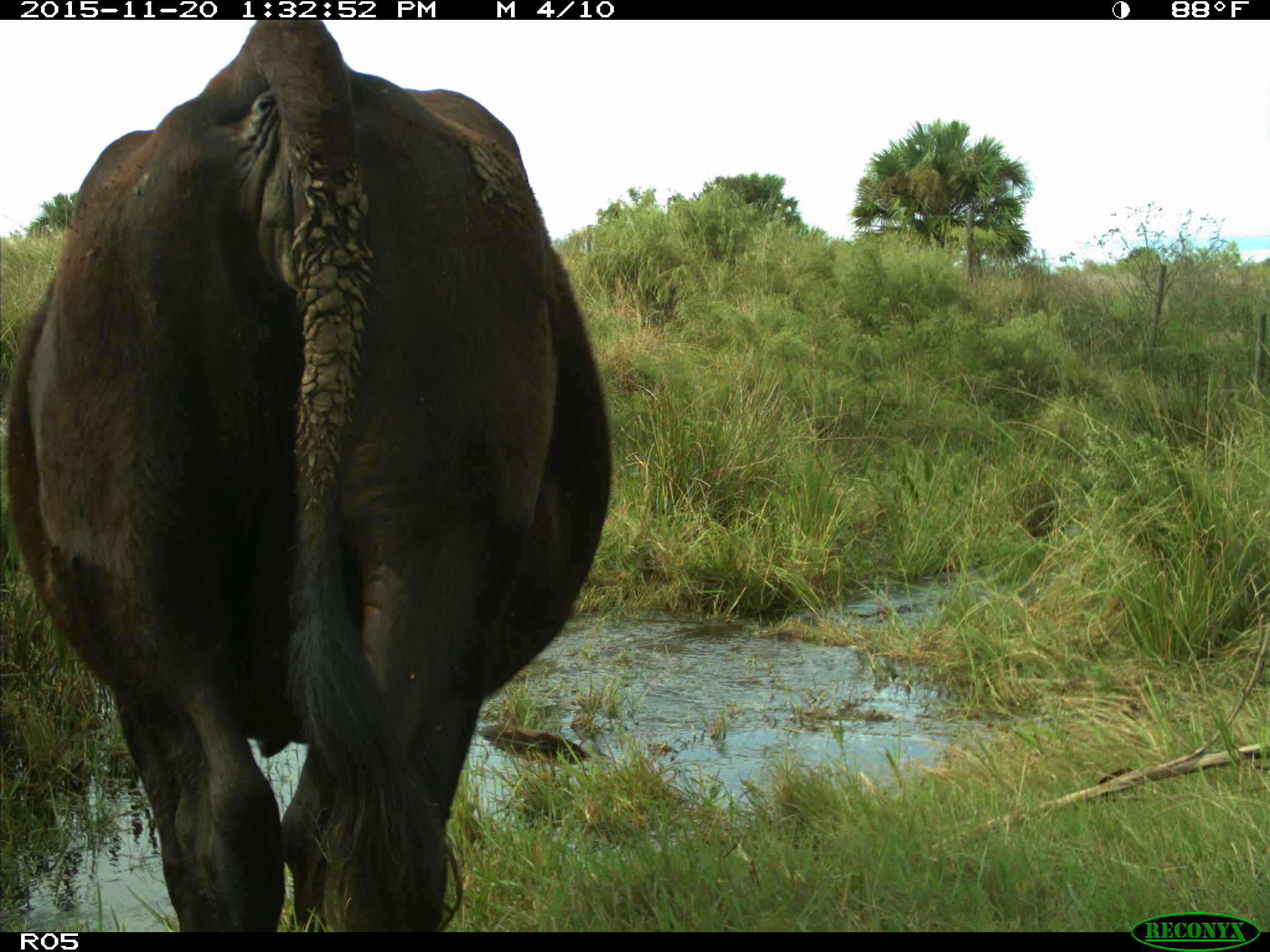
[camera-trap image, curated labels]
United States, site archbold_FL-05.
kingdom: Animalia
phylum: Chordata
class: Mammalia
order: Artiodactyla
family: Bovidae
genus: Bos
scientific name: Bos taurus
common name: domestic cow